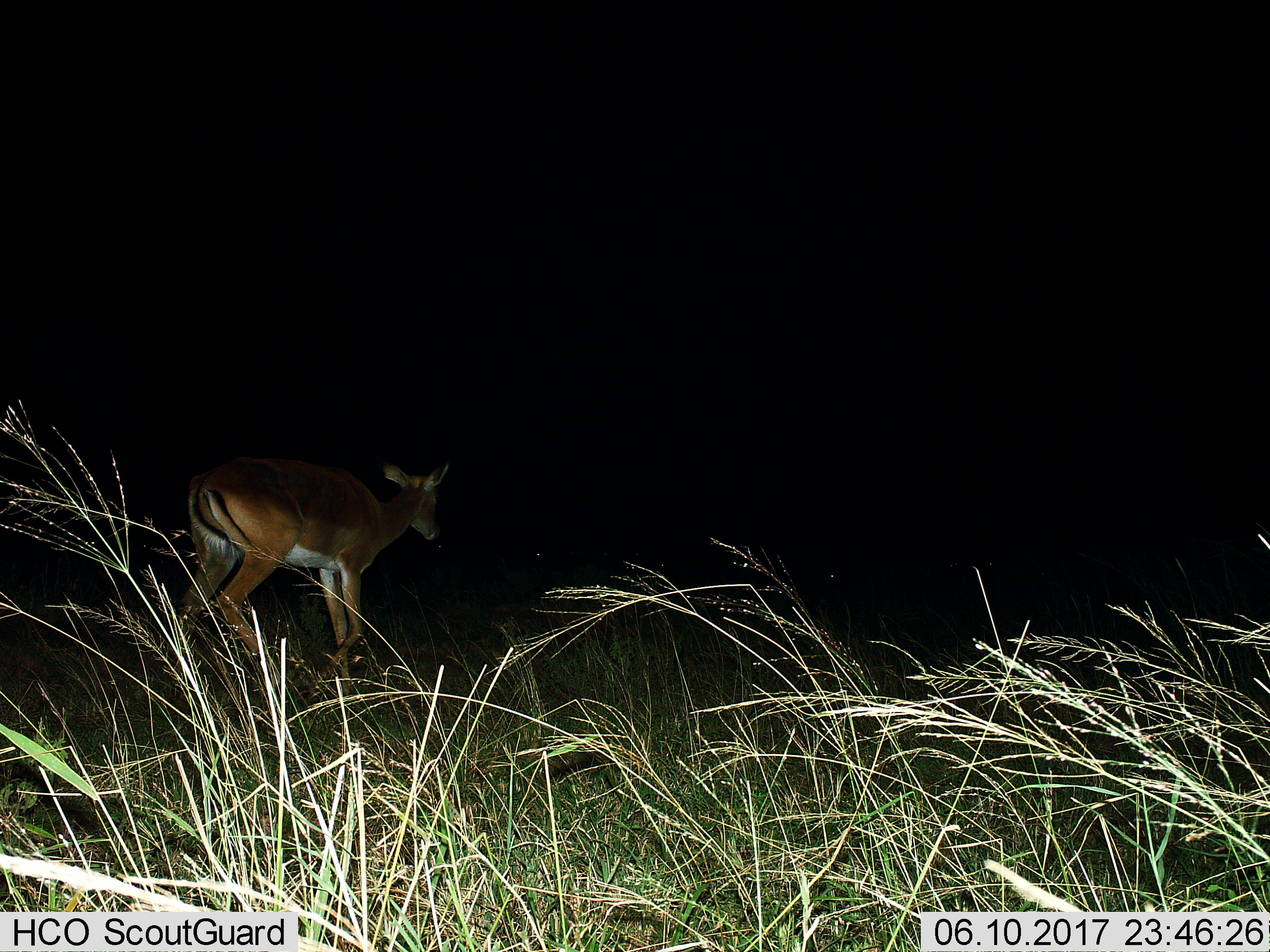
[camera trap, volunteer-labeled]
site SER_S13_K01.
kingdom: Animalia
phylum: Chordata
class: Mammalia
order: Artiodactyla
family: Bovidae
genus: Aepyceros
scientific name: Aepyceros melampus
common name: impala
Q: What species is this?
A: Impala (Aepyceros melampus).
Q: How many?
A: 1.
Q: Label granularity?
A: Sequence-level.